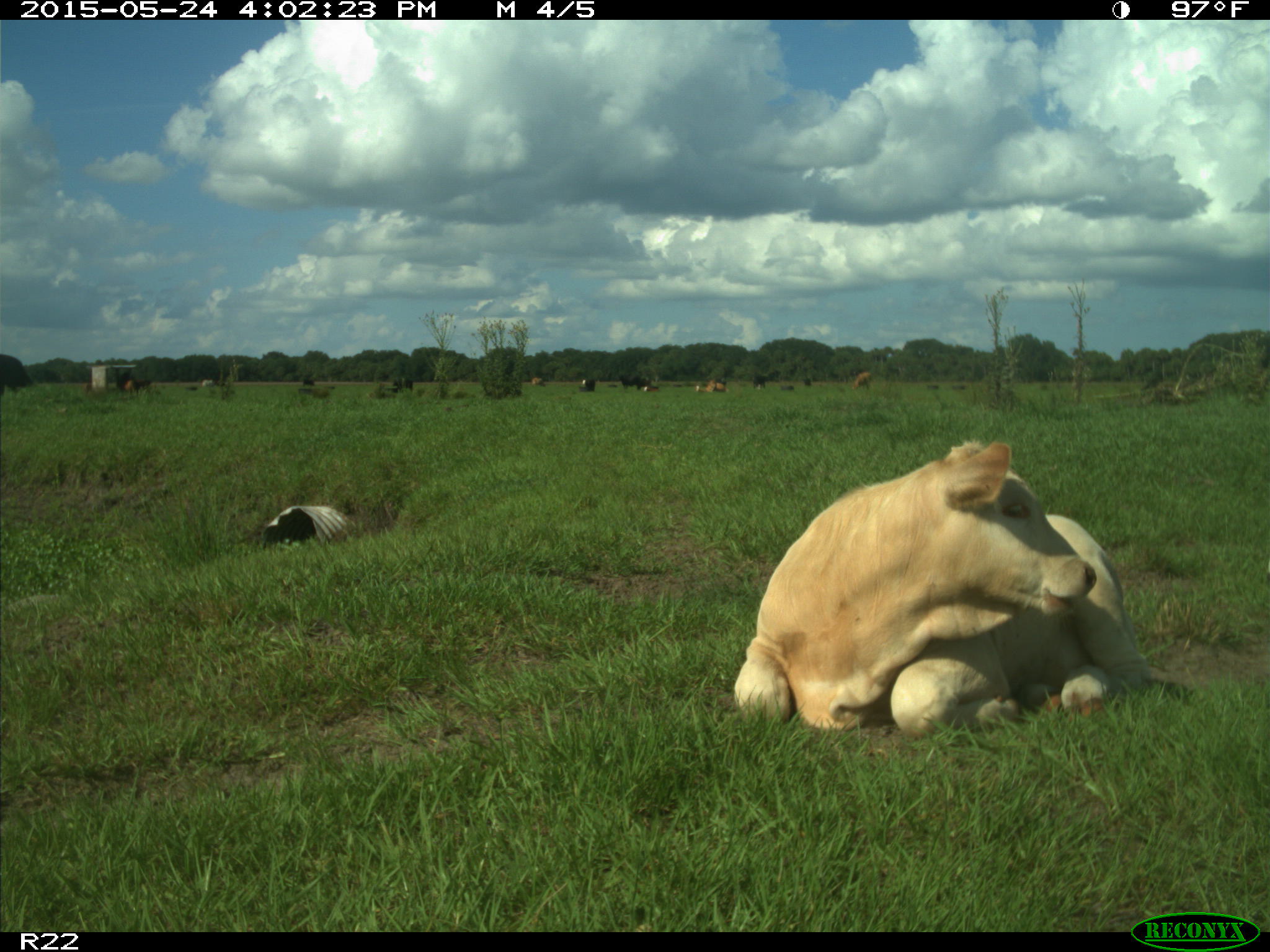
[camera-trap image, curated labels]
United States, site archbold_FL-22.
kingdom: Animalia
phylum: Chordata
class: Mammalia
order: Artiodactyla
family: Bovidae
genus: Bos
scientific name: Bos taurus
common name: domestic cow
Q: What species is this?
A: Bos taurus (domestic cow).